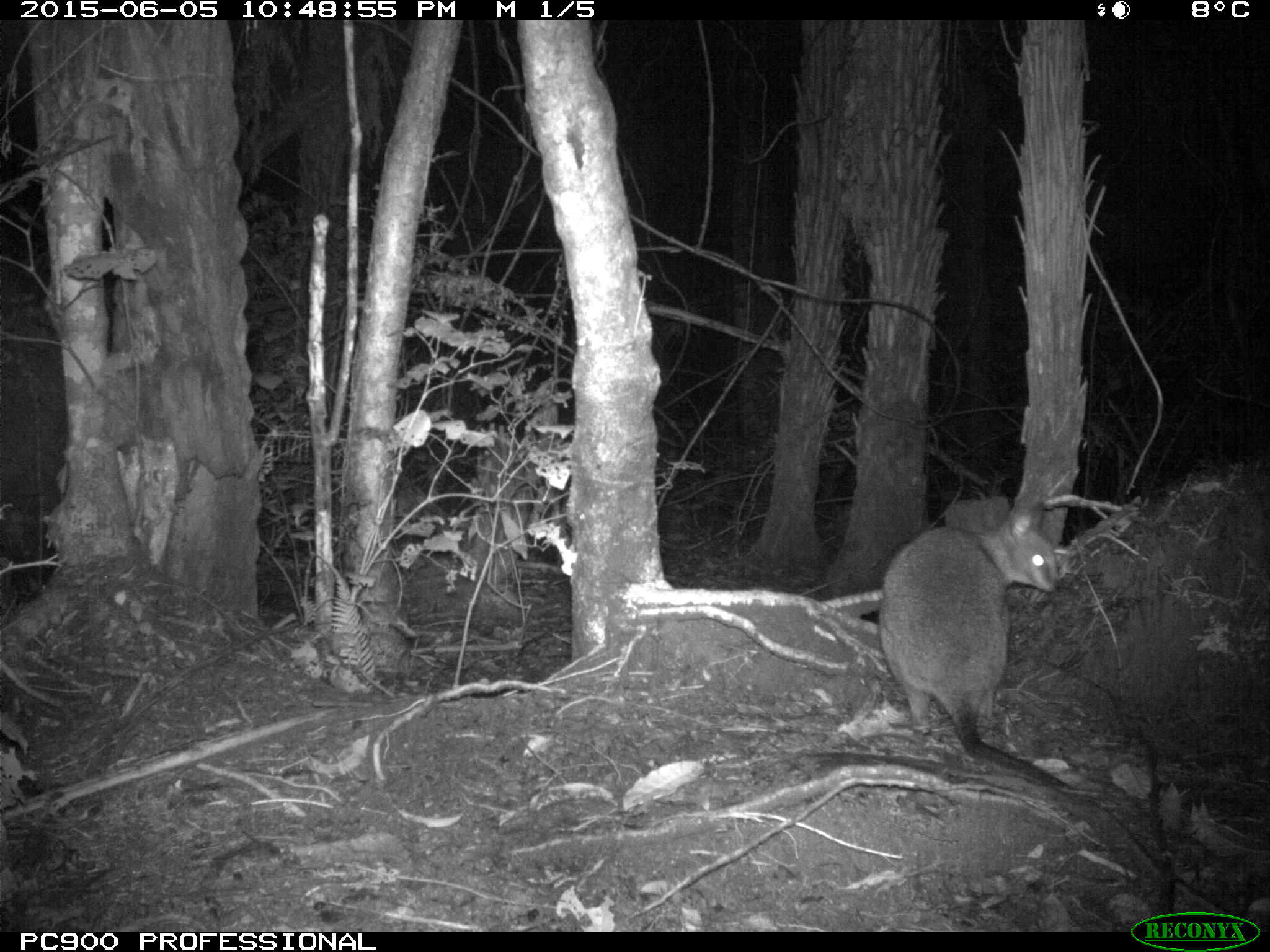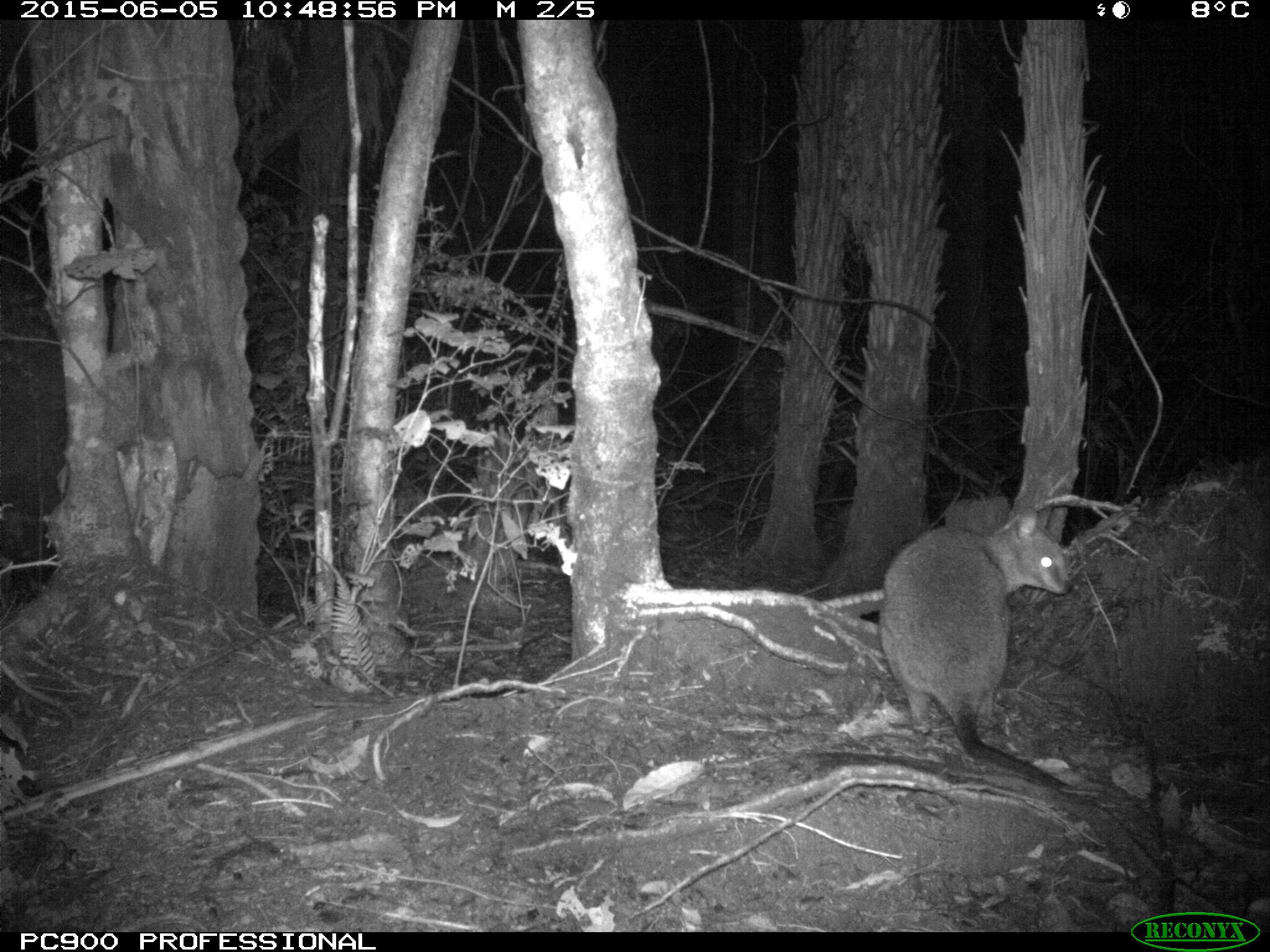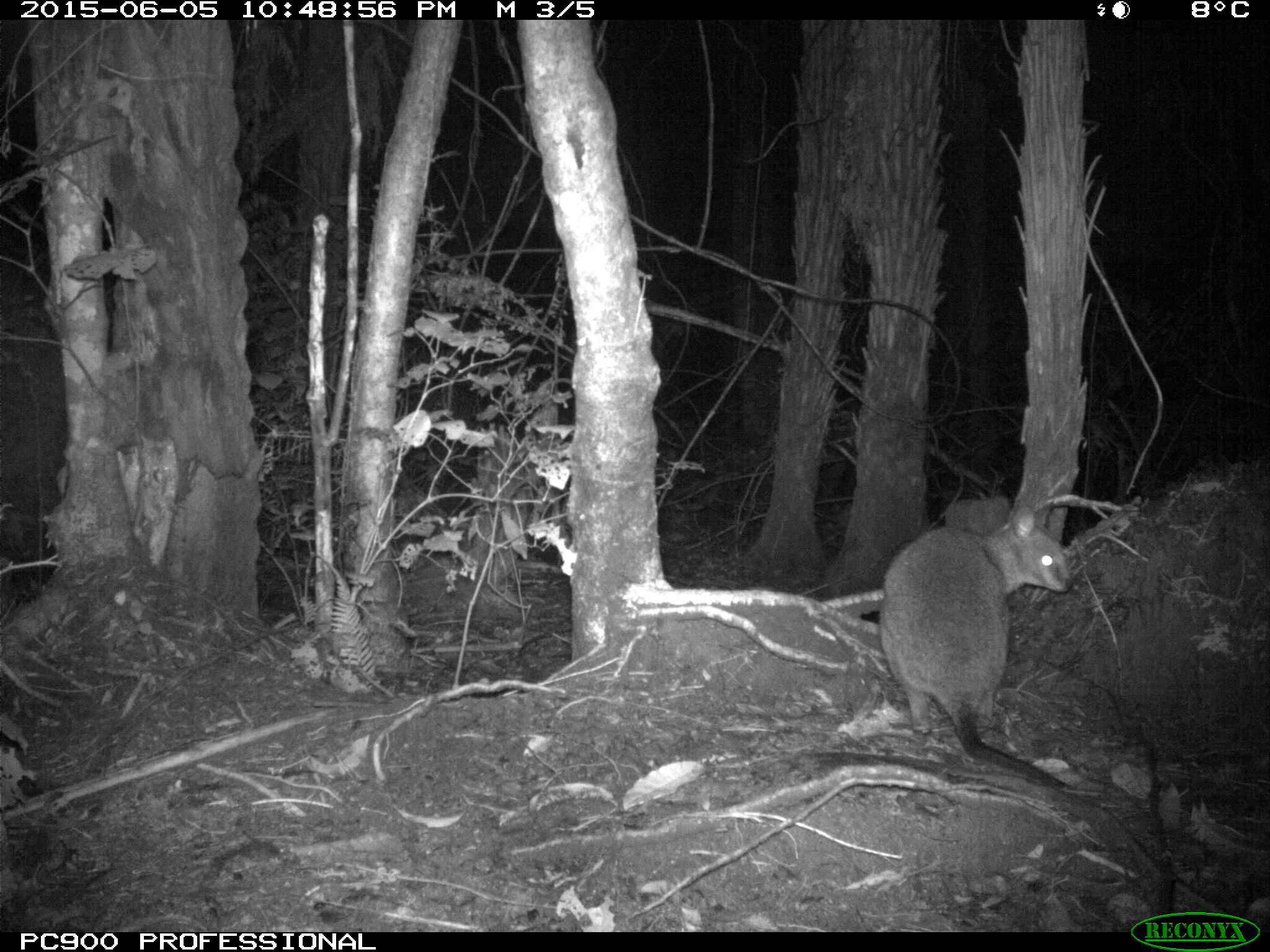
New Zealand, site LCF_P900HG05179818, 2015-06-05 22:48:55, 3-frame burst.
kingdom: Animalia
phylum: Chordata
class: Mammalia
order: Diprotodontia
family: Macropodidae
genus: Notamacropus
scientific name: Notamacropus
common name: wallaby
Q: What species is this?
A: Wallaby (Notamacropus).